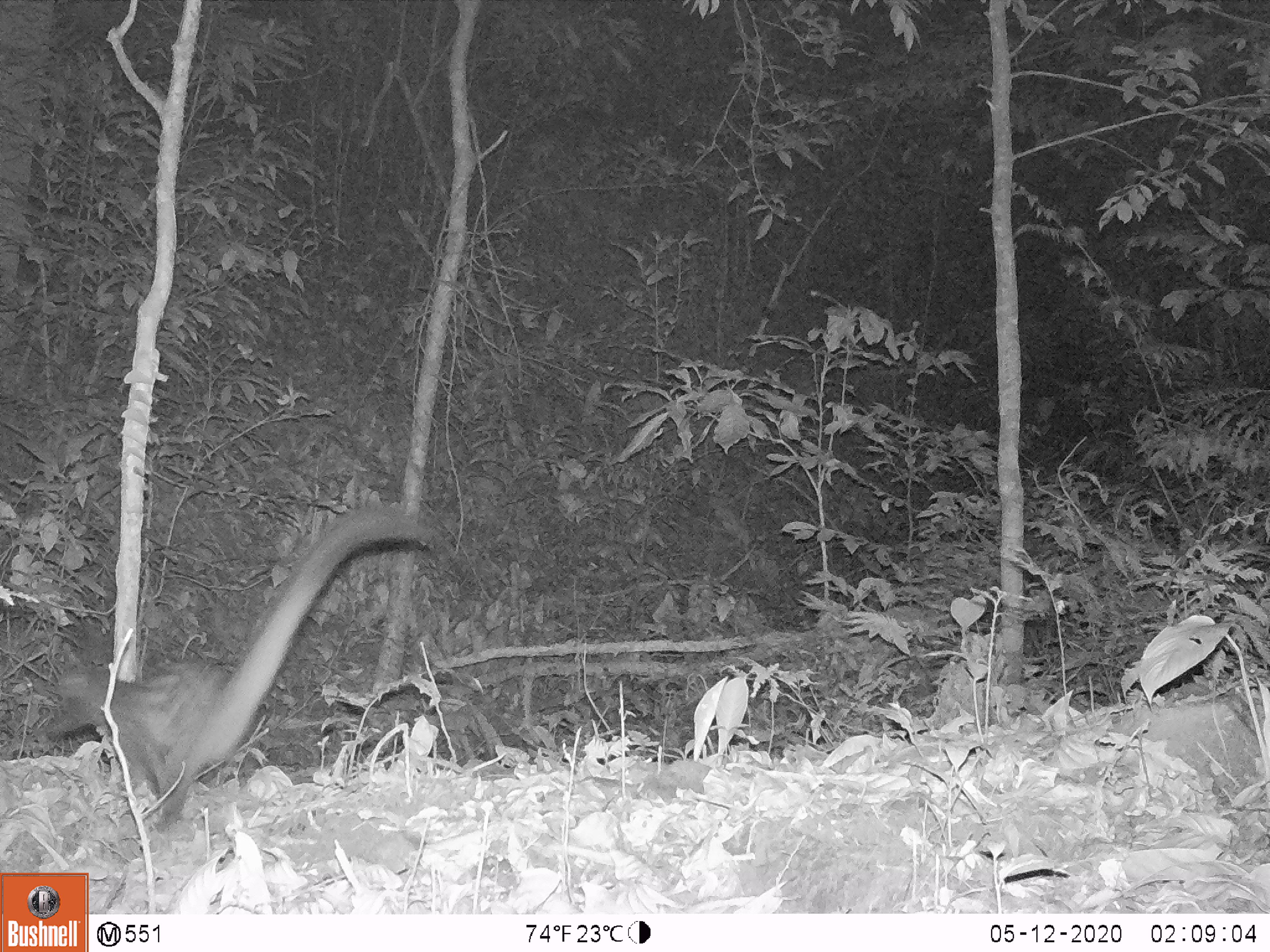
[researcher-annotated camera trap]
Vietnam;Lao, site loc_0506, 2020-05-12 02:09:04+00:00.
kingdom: Animalia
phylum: Chordata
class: Mammalia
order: Carnivora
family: Viverridae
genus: Paradoxurus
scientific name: Paradoxurus hermaphroditus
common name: common palm civet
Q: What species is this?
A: Common palm civet (Paradoxurus hermaphroditus).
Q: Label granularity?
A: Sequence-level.